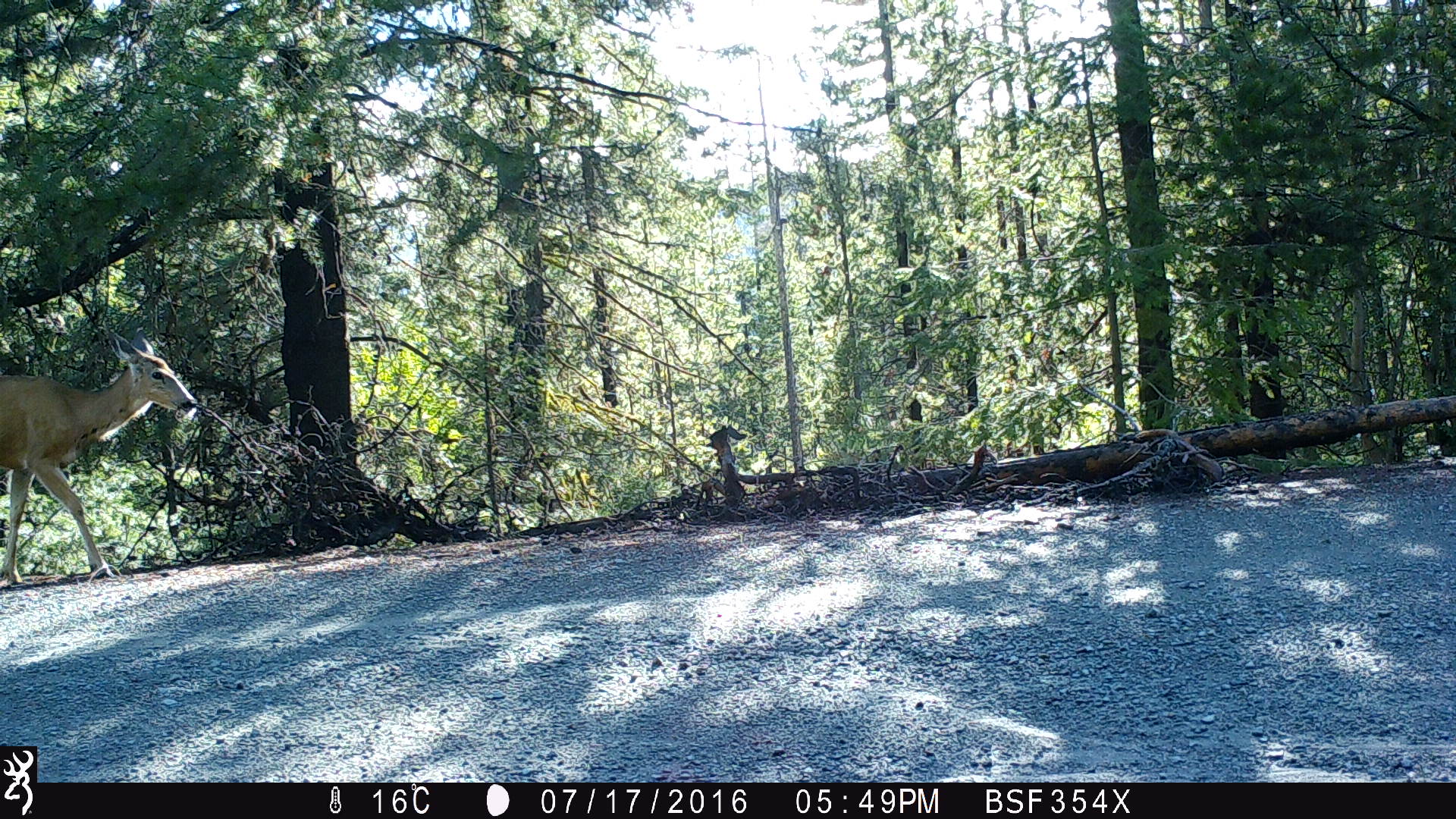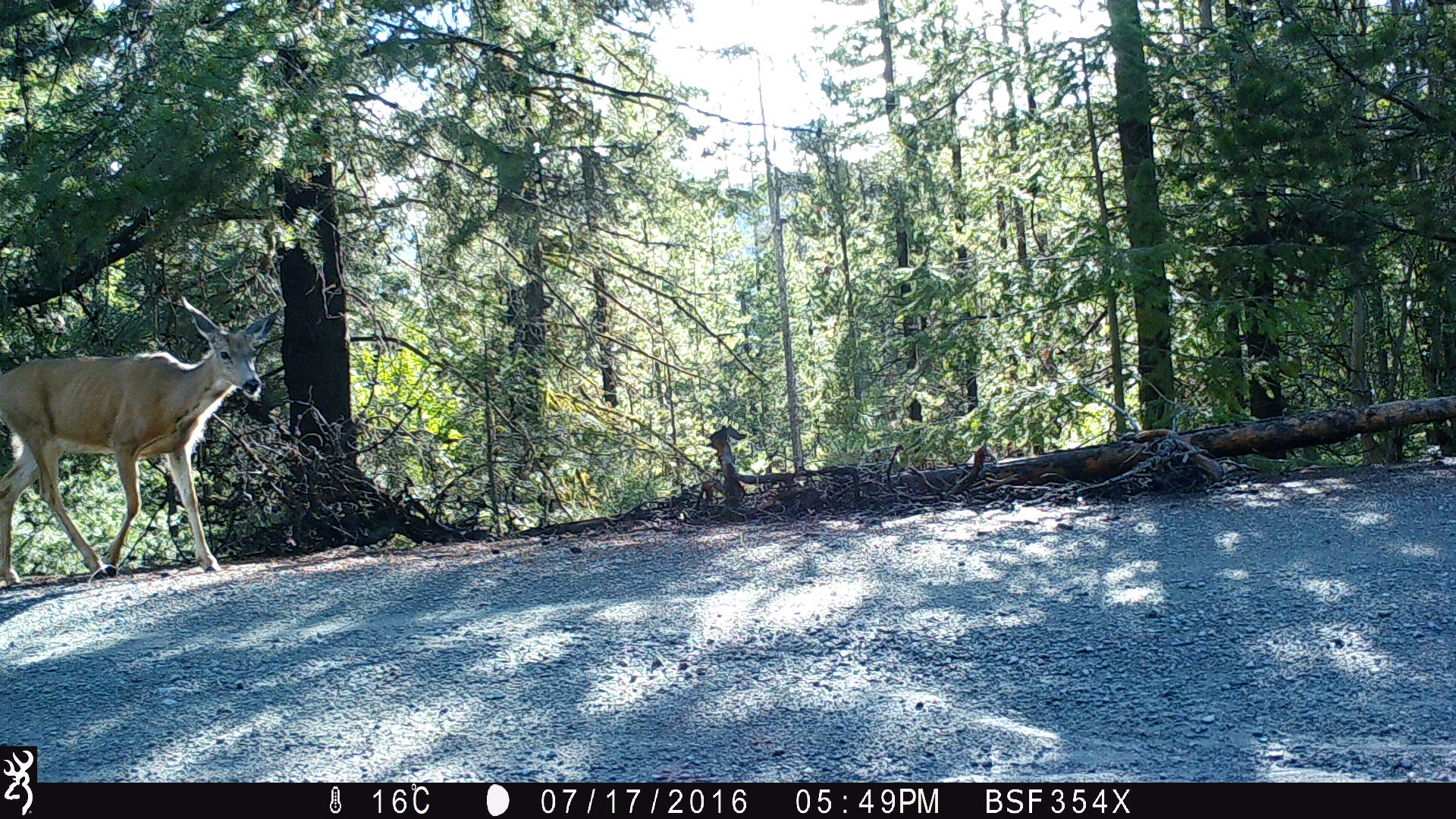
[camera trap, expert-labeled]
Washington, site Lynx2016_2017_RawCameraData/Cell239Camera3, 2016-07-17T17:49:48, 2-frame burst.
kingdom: Animalia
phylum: Chordata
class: Mammalia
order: Artiodactyla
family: Cervidae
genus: Odocoileus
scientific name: Odocoileus hemionus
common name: mule deer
Odocoileus hemionus (mule deer). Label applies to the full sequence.